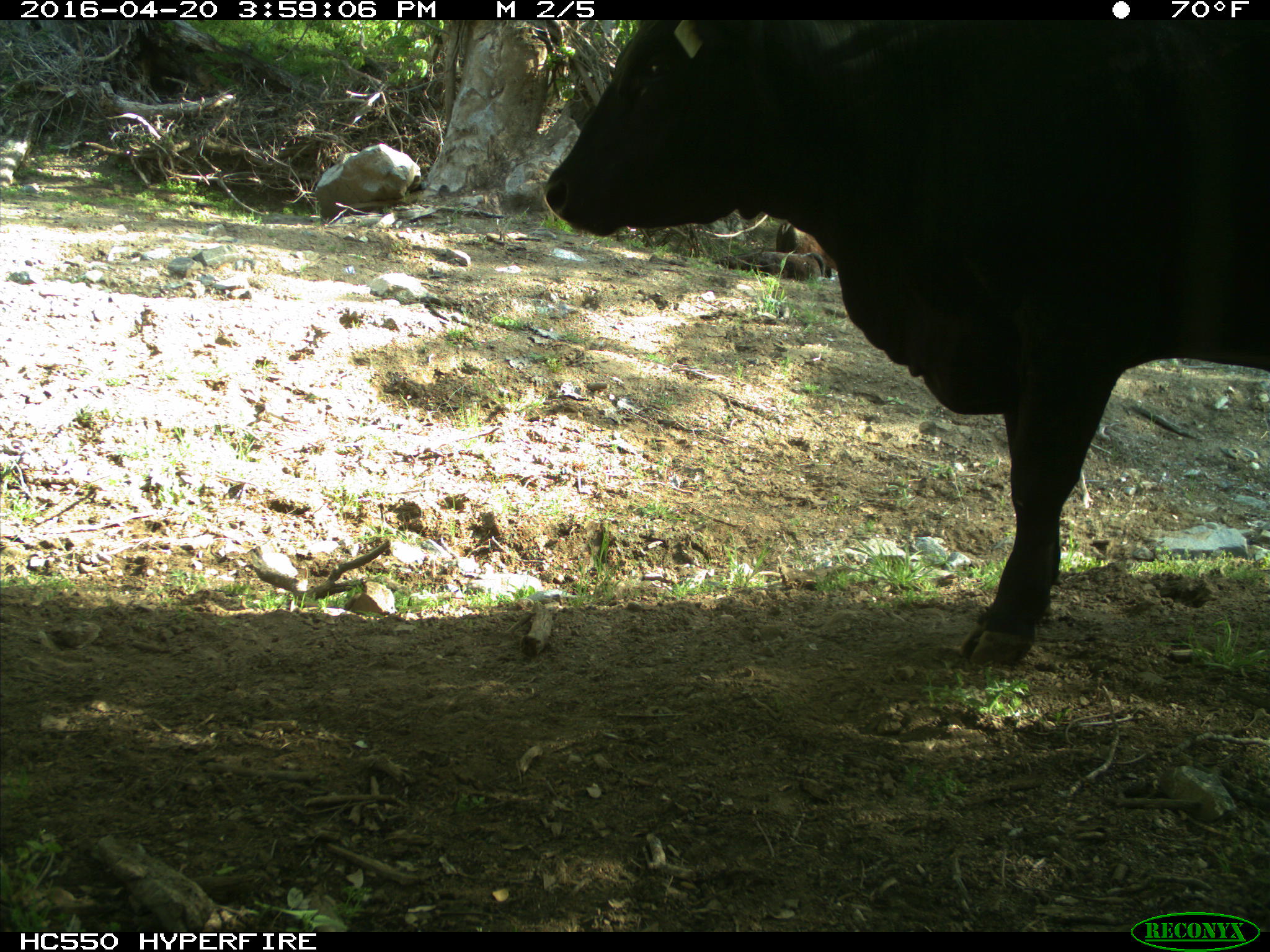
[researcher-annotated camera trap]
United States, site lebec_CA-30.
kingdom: Animalia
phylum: Chordata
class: Mammalia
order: Artiodactyla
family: Bovidae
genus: Bos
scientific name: Bos taurus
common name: domestic cow